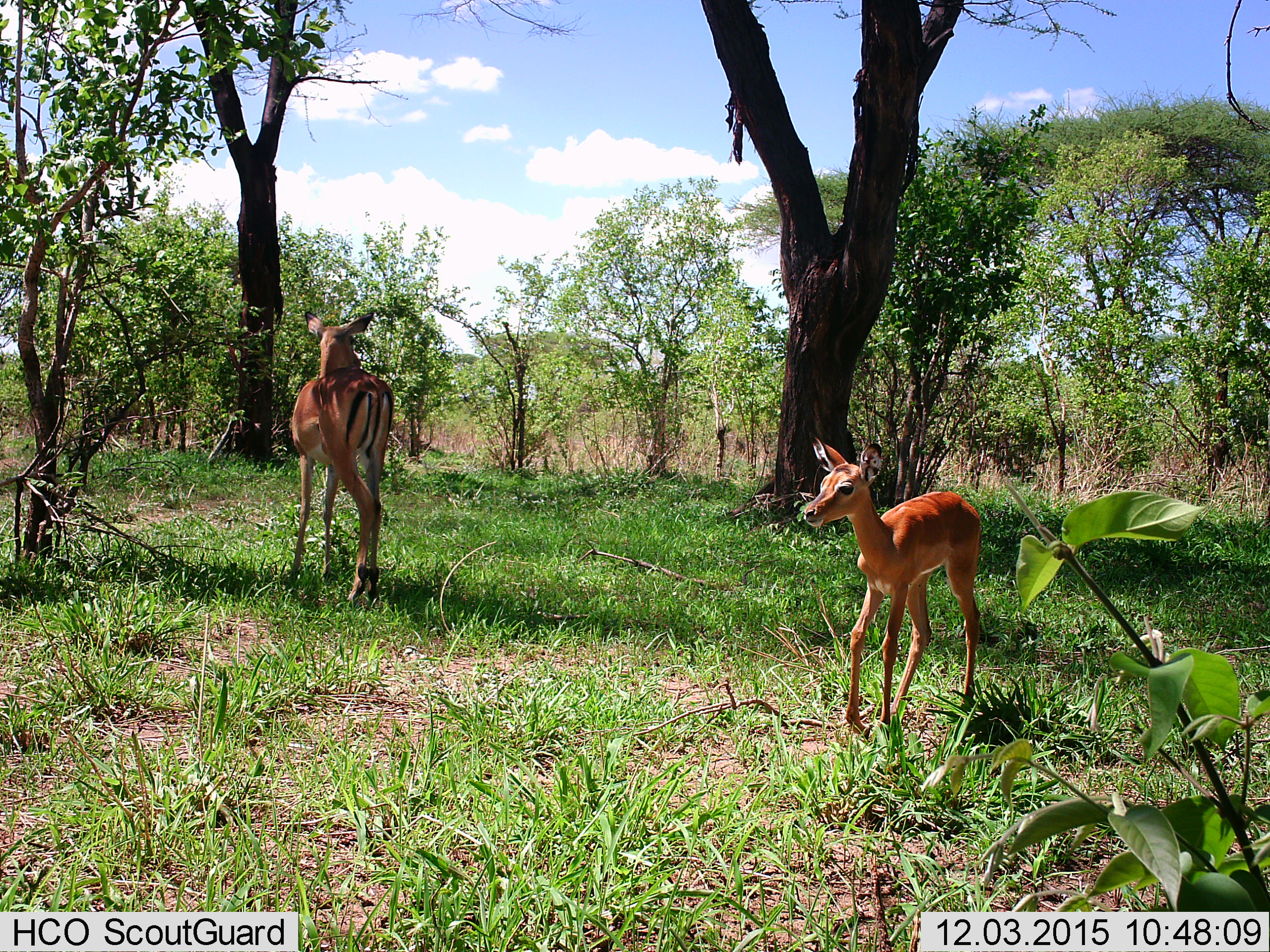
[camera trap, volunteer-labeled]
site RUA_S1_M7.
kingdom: Animalia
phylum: Chordata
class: Mammalia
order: Artiodactyla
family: Bovidae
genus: Aepyceros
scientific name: Aepyceros melampus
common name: impala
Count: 2.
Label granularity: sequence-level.